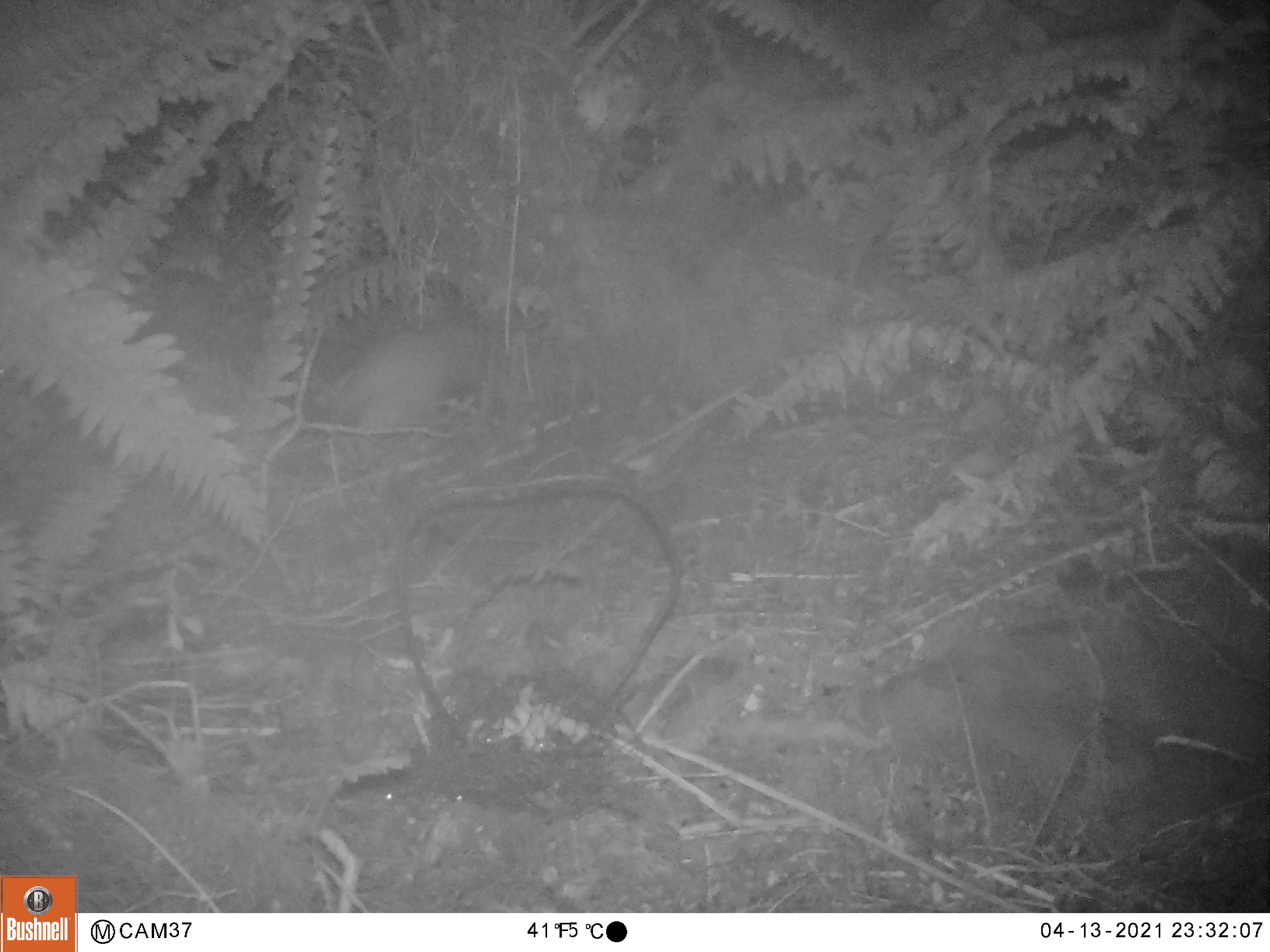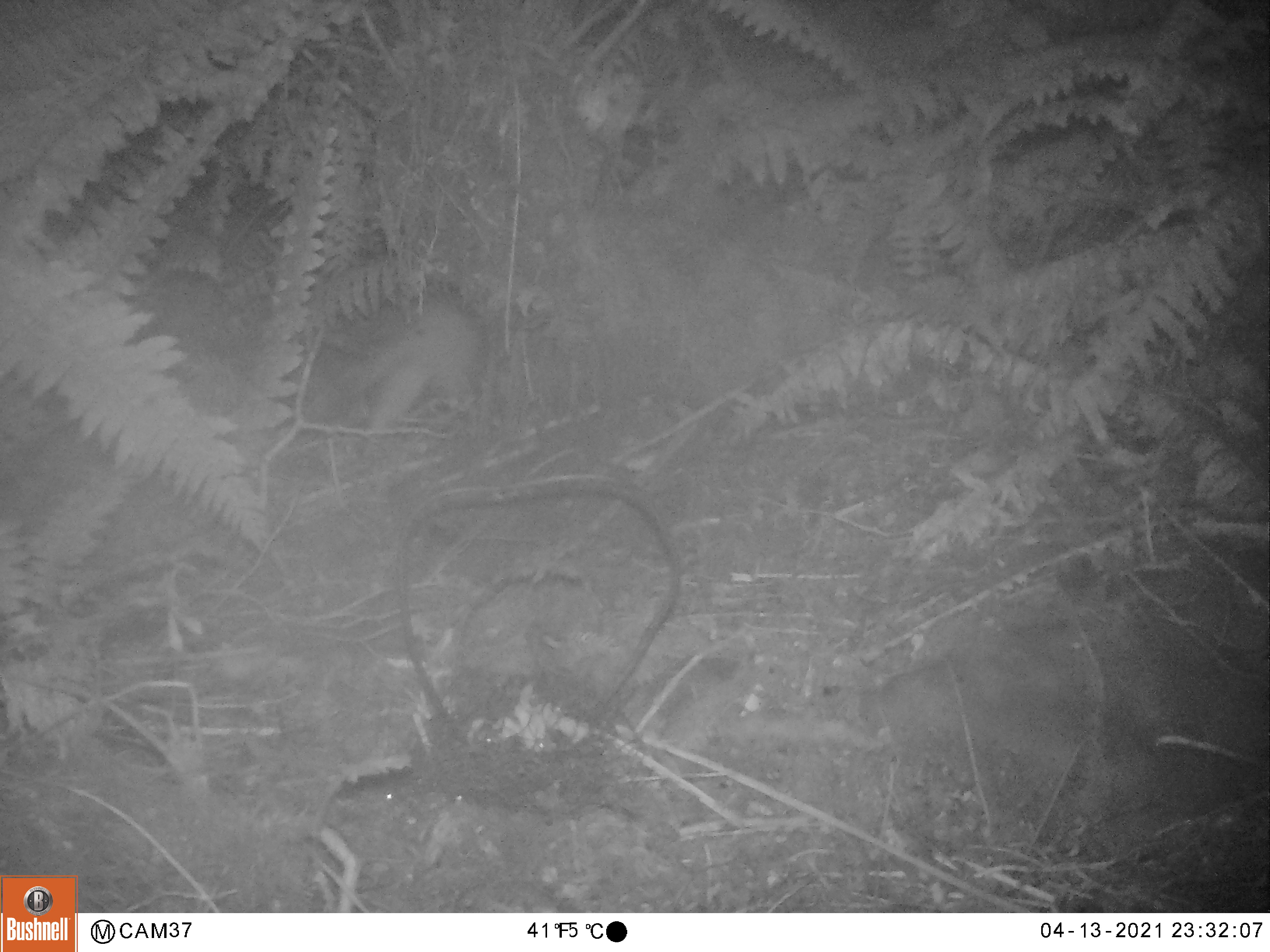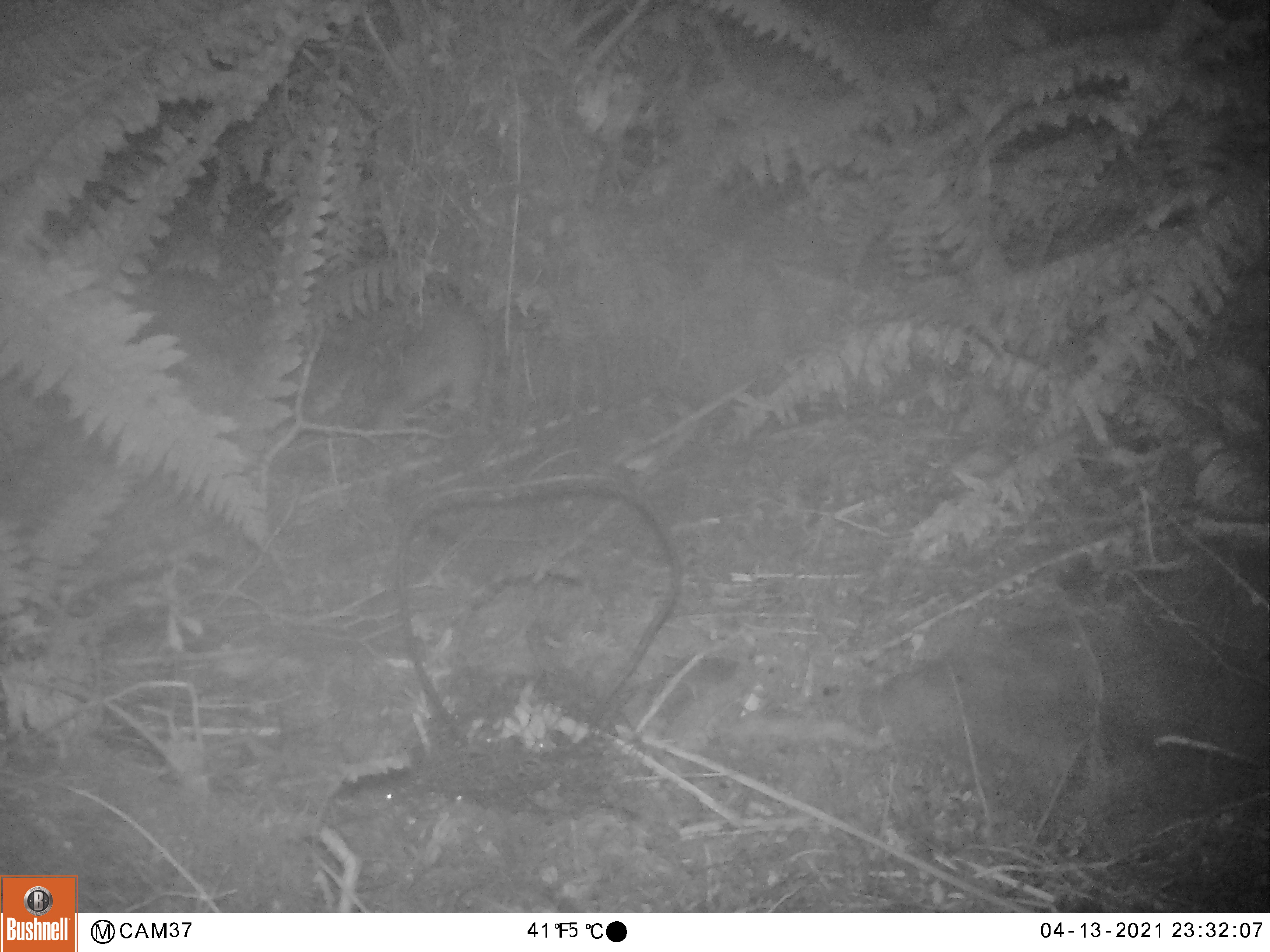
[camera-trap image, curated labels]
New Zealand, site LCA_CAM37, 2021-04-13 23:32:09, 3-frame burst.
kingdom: Animalia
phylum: Chordata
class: Mammalia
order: Carnivora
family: Mustelidae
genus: Mustela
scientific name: Mustela erminea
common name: stoat